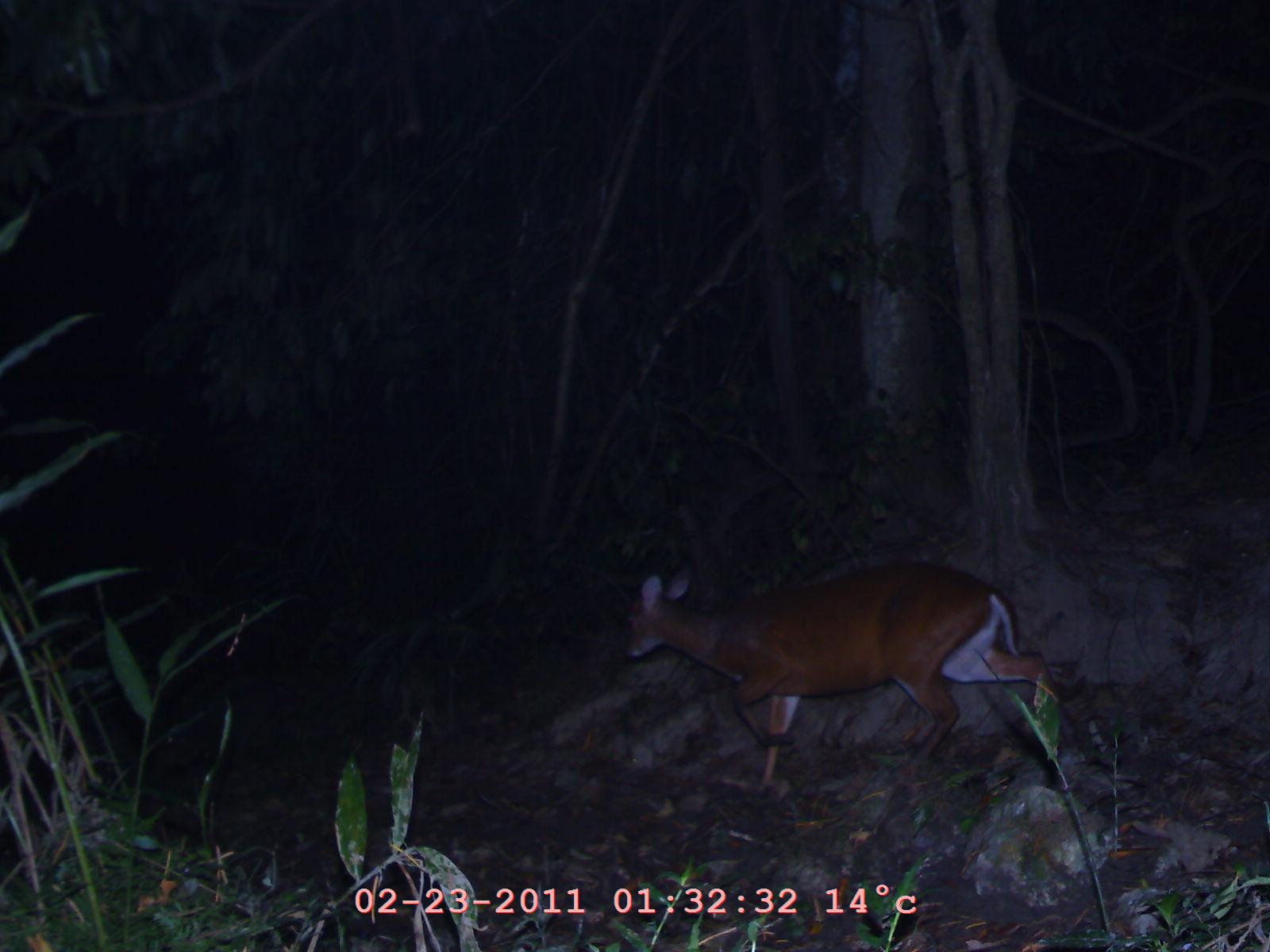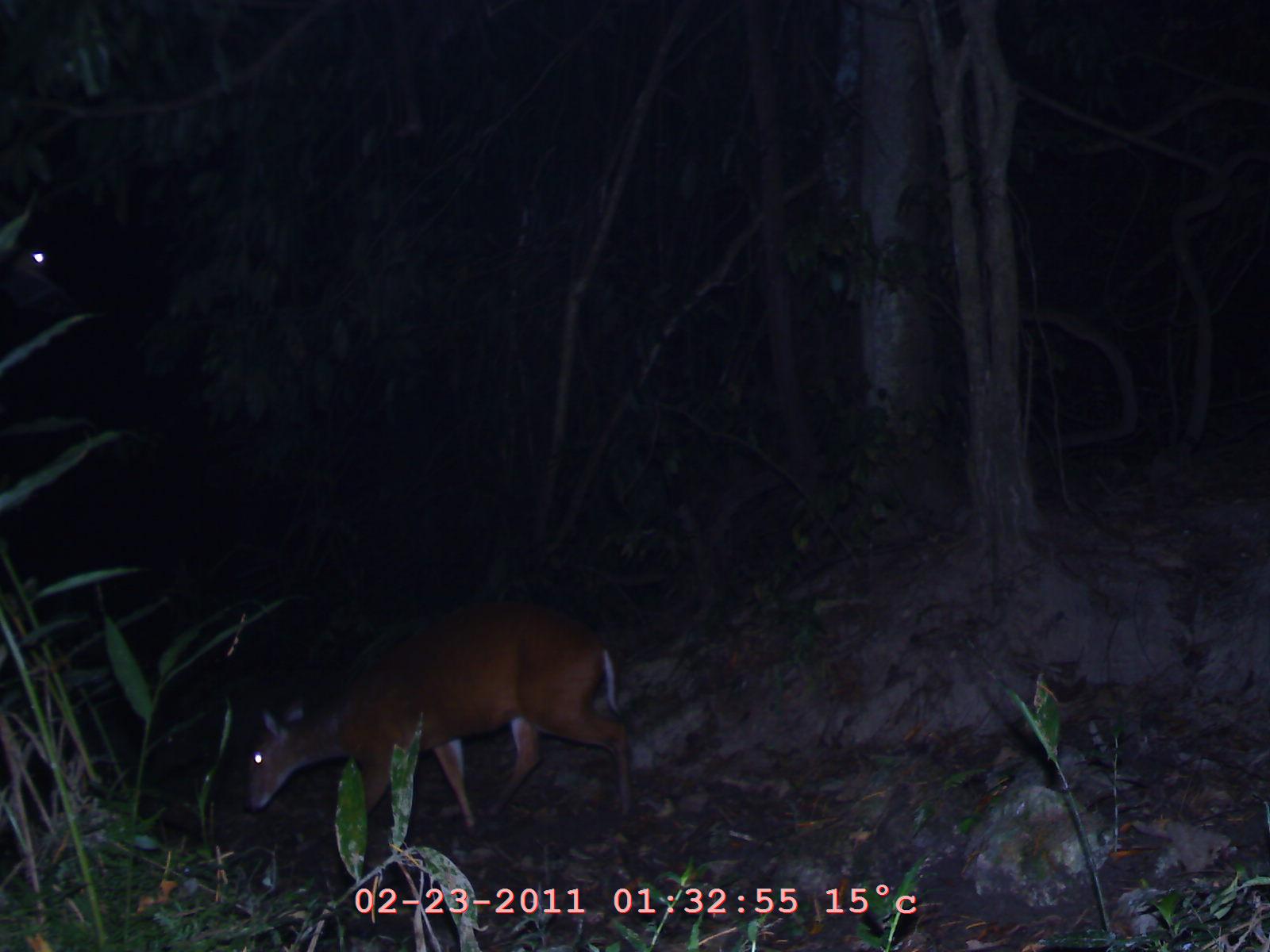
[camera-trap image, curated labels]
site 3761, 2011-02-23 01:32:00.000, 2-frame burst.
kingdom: Animalia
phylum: Chordata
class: Mammalia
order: Artiodactyla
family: Cervidae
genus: Muntiacus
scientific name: Muntiacus muntjak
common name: southern red muntjac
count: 1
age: adult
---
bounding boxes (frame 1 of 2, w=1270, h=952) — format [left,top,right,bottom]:
muntiacus muntjak: [621,560,1078,791]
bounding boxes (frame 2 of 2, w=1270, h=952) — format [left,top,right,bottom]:
muntiacus muntjak: [243,590,632,863]